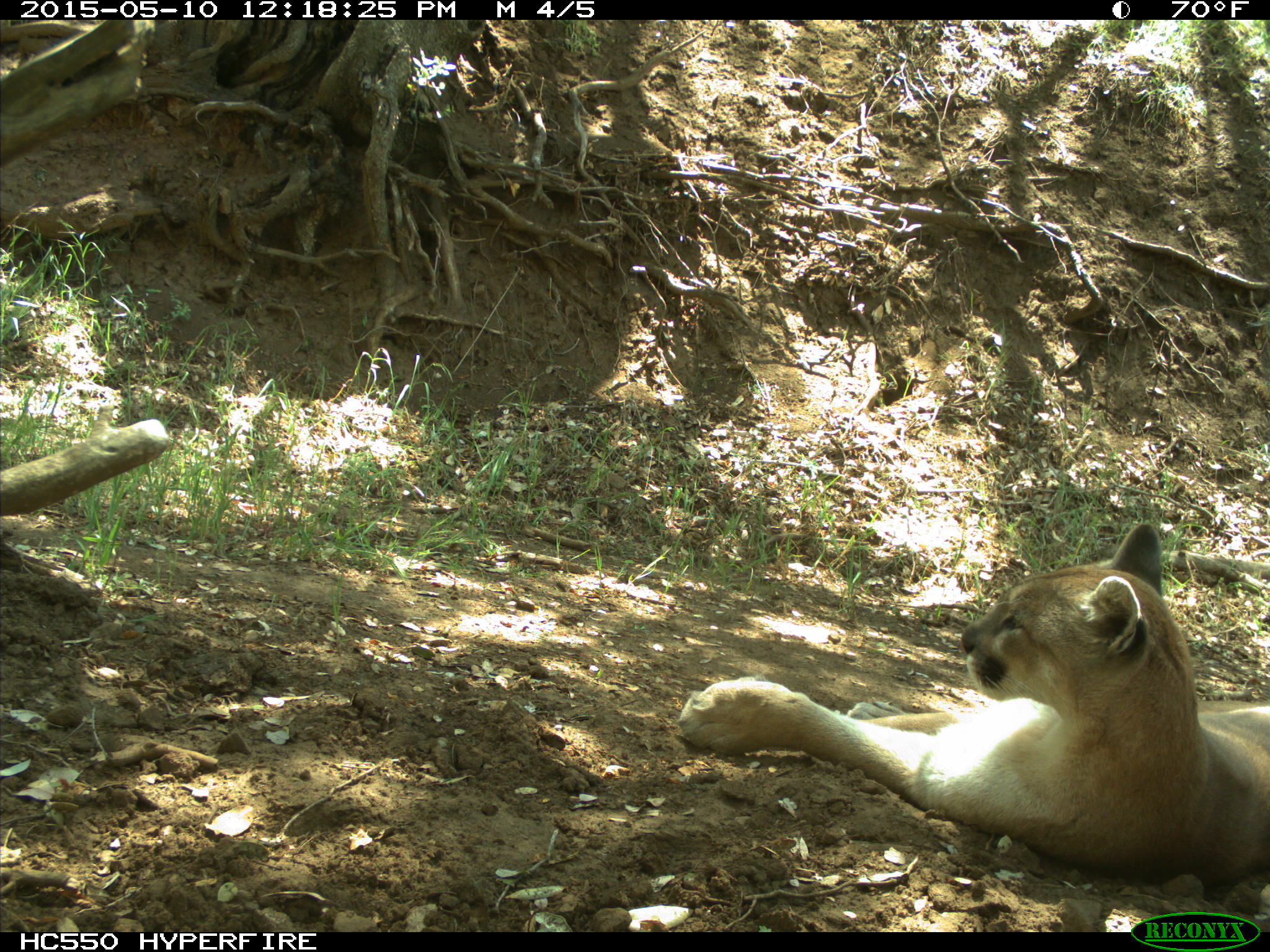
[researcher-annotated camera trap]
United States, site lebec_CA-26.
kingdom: Animalia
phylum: Chordata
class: Mammalia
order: Carnivora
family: Felidae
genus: Puma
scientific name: Puma concolor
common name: mountain lion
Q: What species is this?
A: Puma concolor (mountain lion).